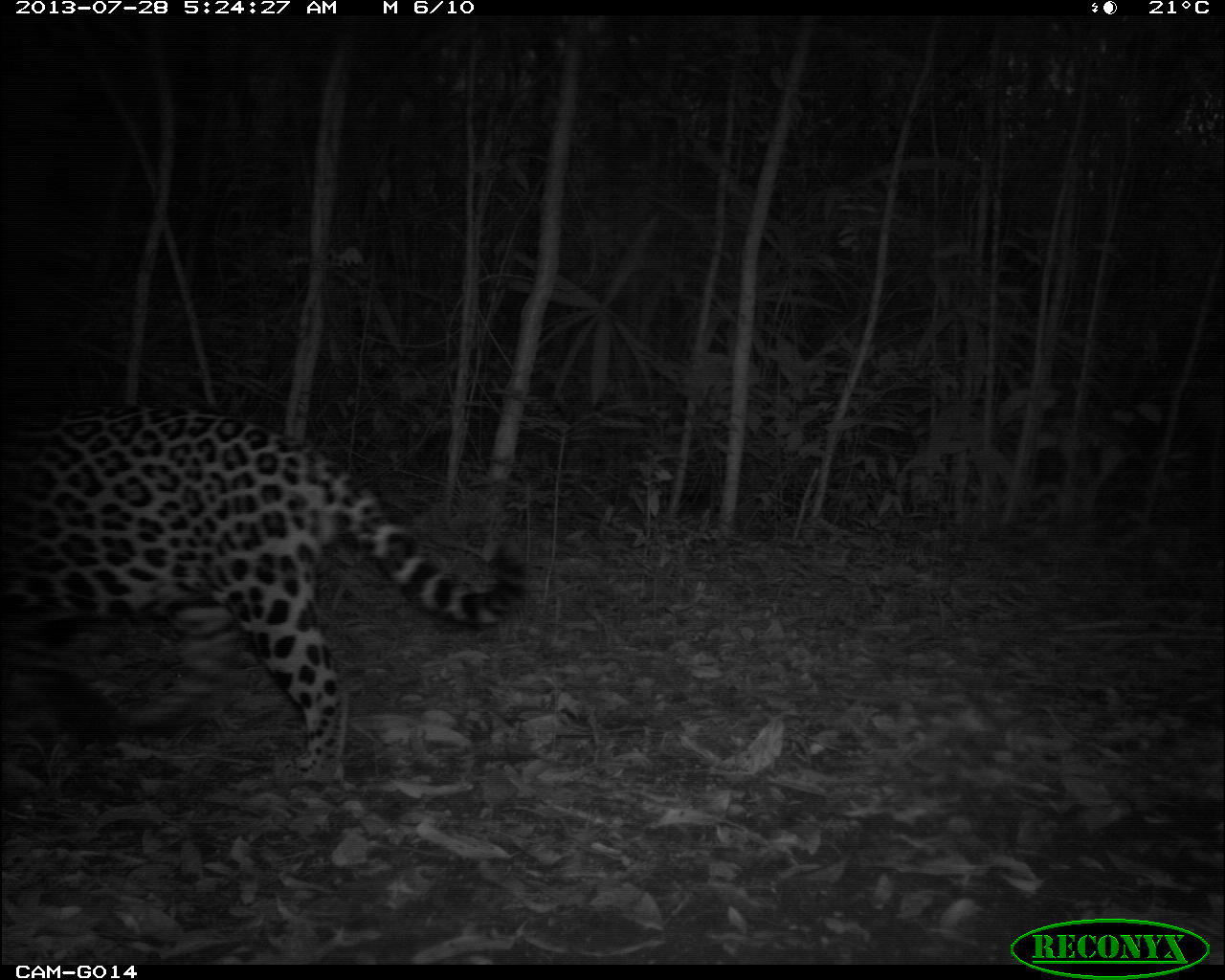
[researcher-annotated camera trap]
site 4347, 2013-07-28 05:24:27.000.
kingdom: Animalia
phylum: Chordata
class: Mammalia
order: Carnivora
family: Felidae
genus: Panthera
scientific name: Panthera onca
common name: jaguar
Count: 1.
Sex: male.